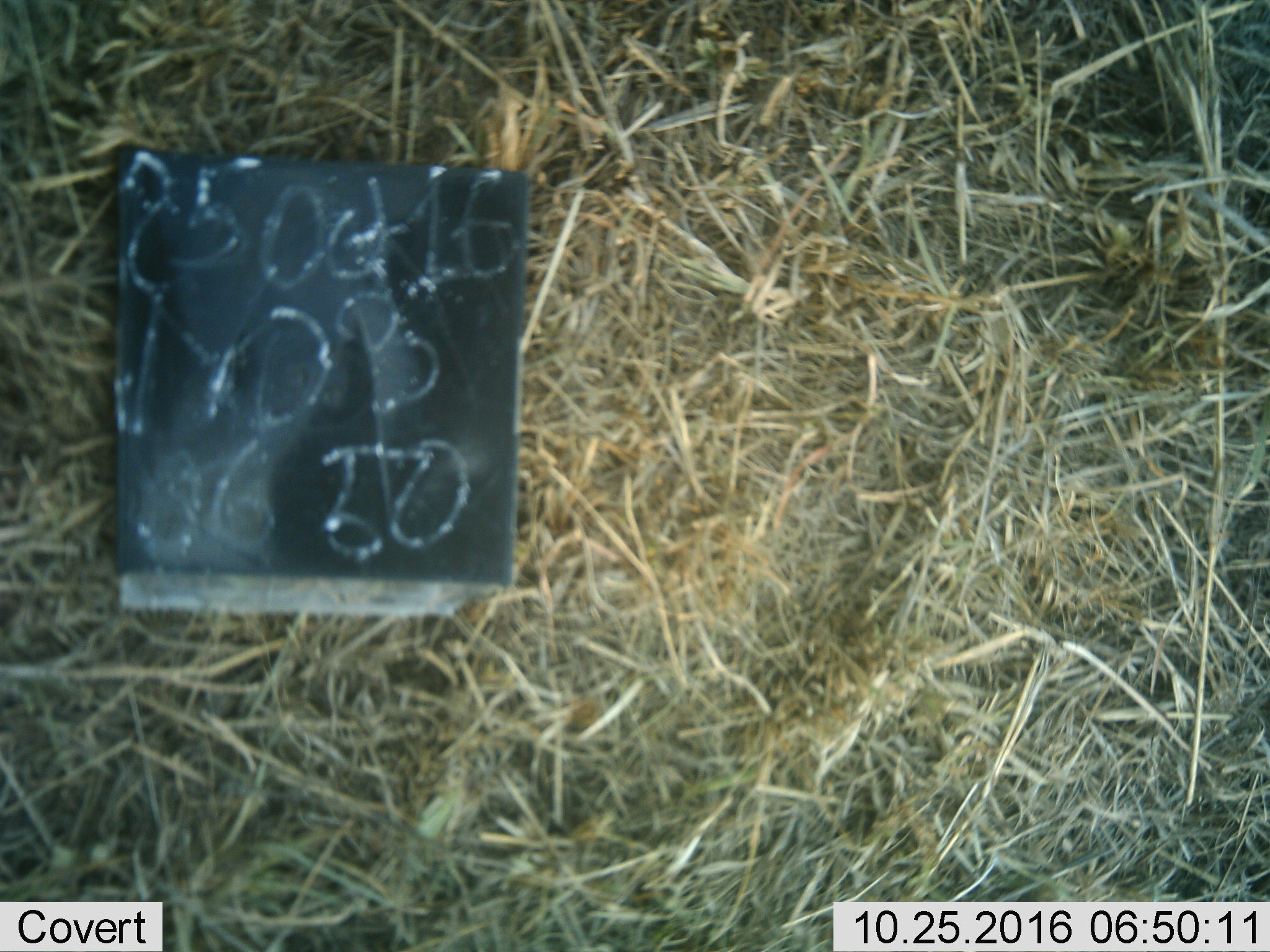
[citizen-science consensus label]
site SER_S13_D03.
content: unidentified animal